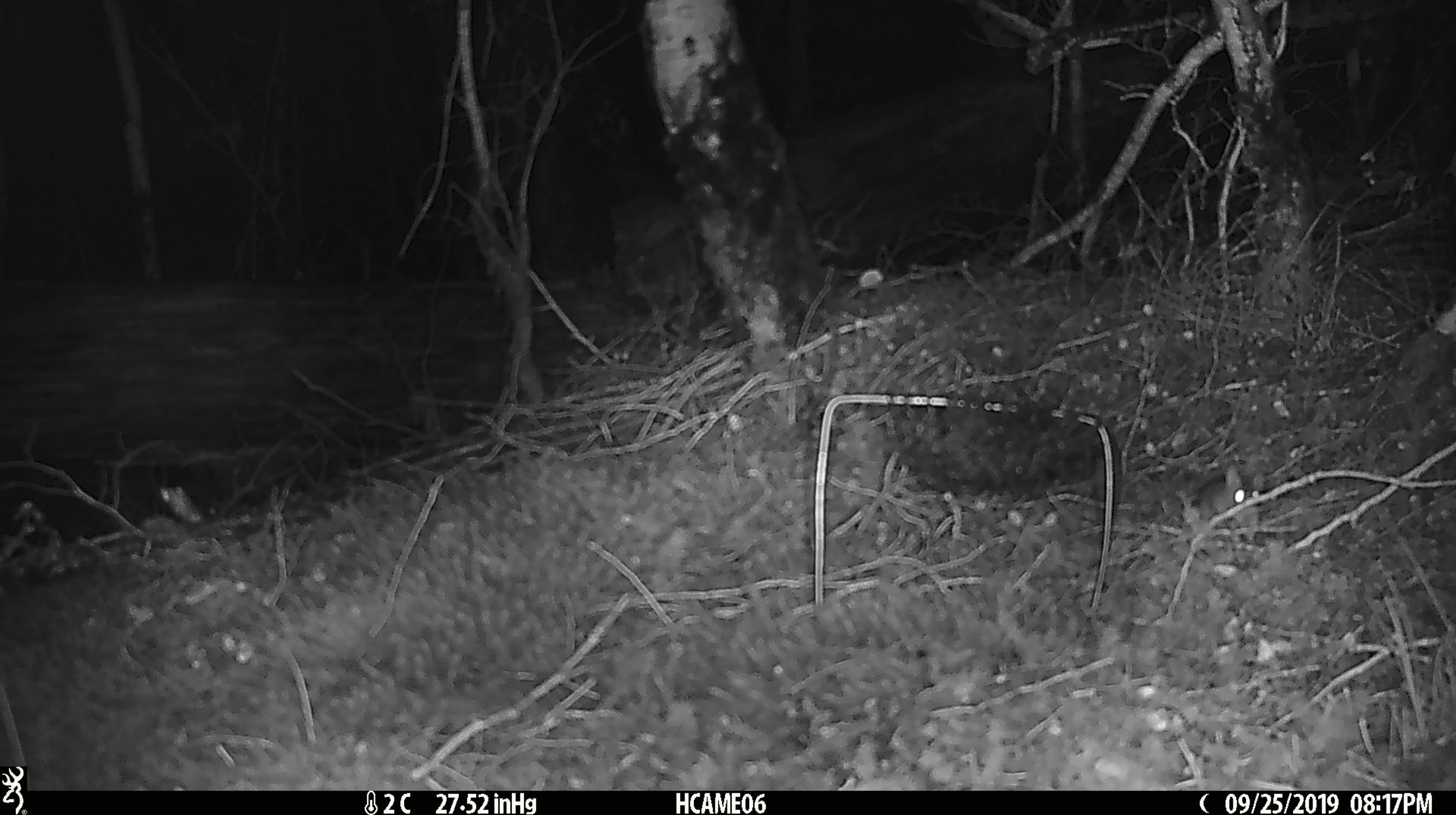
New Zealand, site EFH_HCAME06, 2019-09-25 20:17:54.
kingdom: Animalia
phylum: Chordata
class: Mammalia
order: Rodentia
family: Muridae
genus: Mus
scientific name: Mus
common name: mouse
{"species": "mouse (Mus)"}